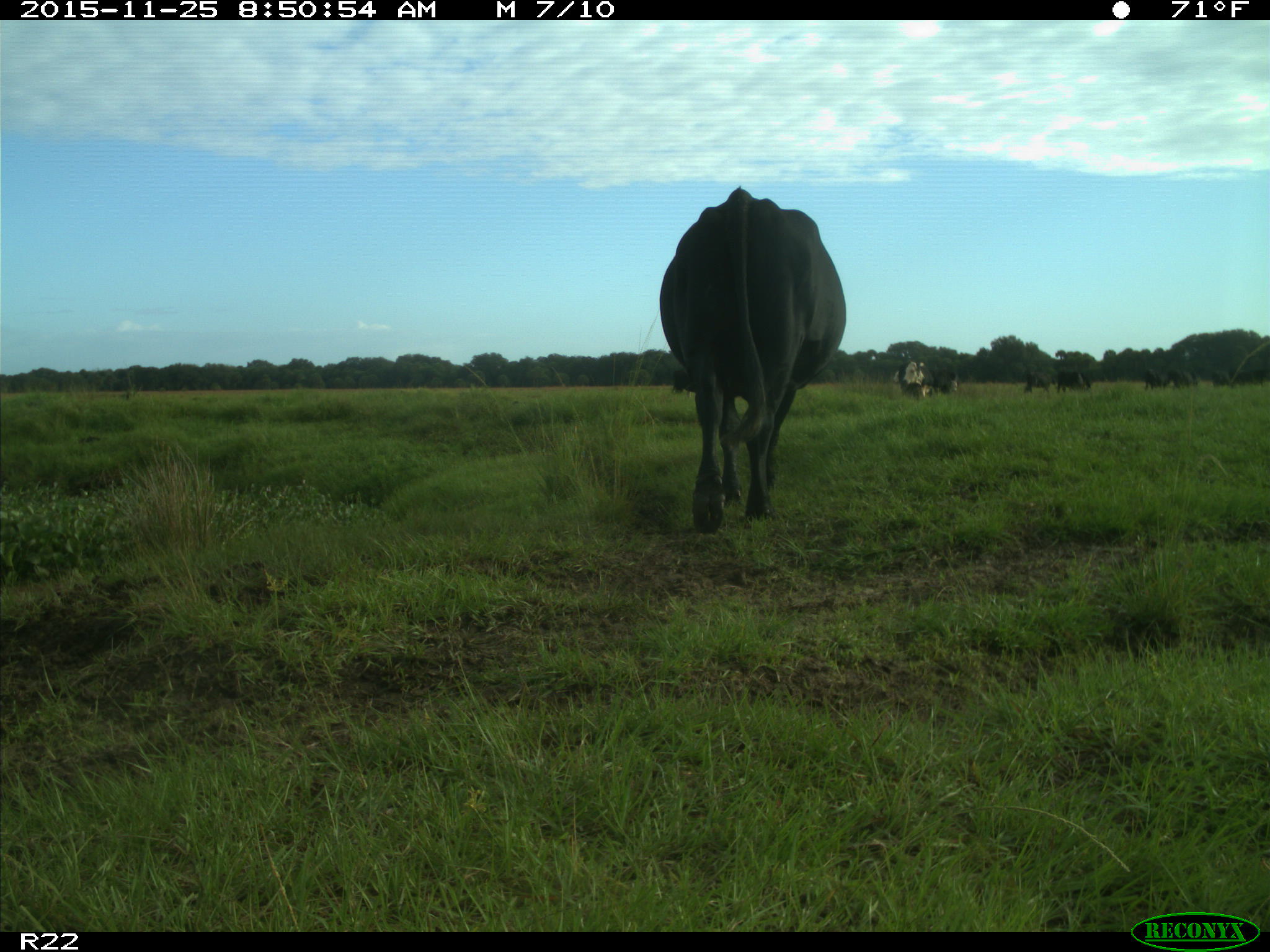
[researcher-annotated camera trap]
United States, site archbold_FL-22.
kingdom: Animalia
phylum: Chordata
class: Mammalia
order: Artiodactyla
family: Bovidae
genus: Bos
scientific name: Bos taurus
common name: domestic cow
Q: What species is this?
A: Bos taurus (domestic cow).